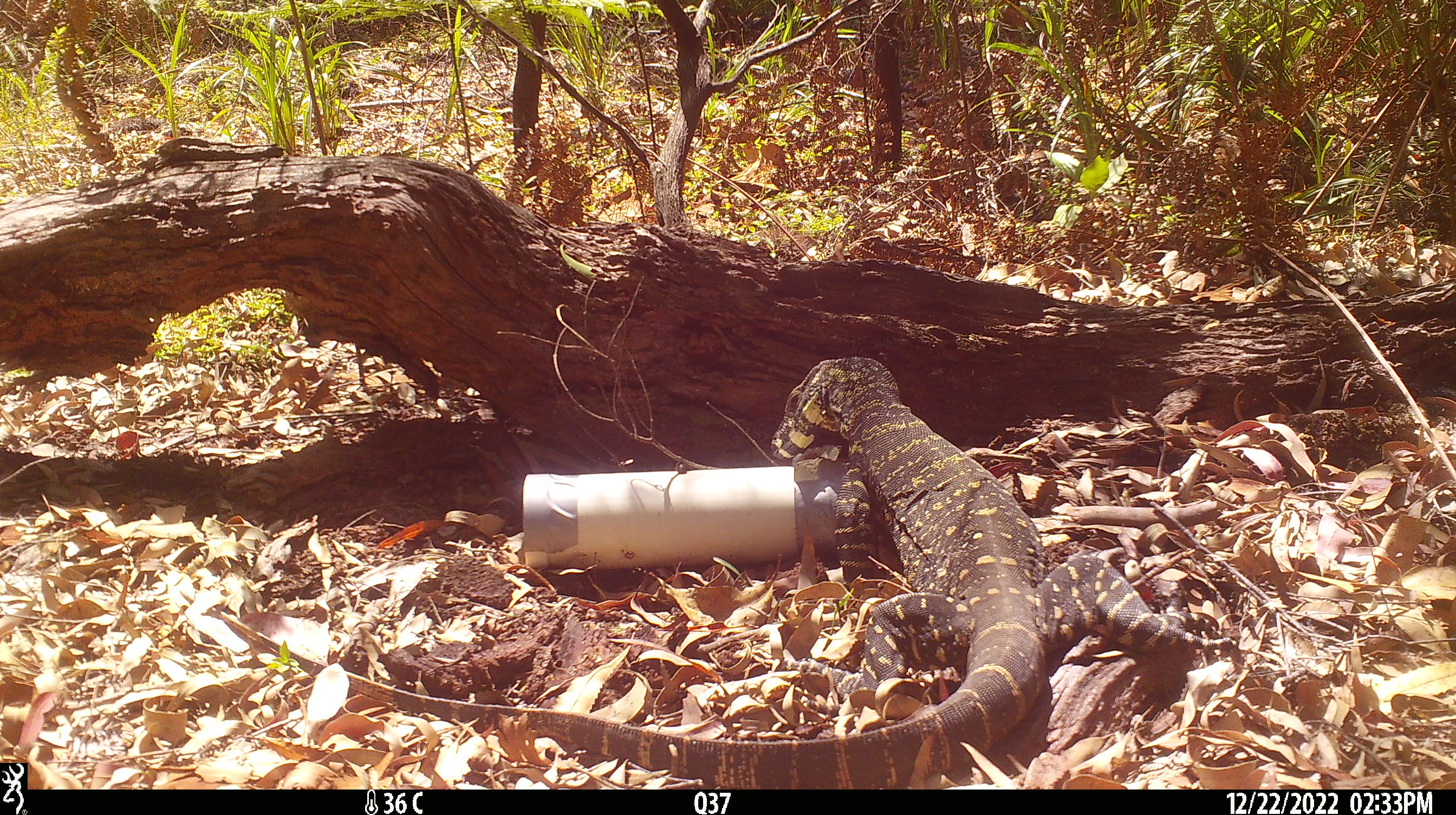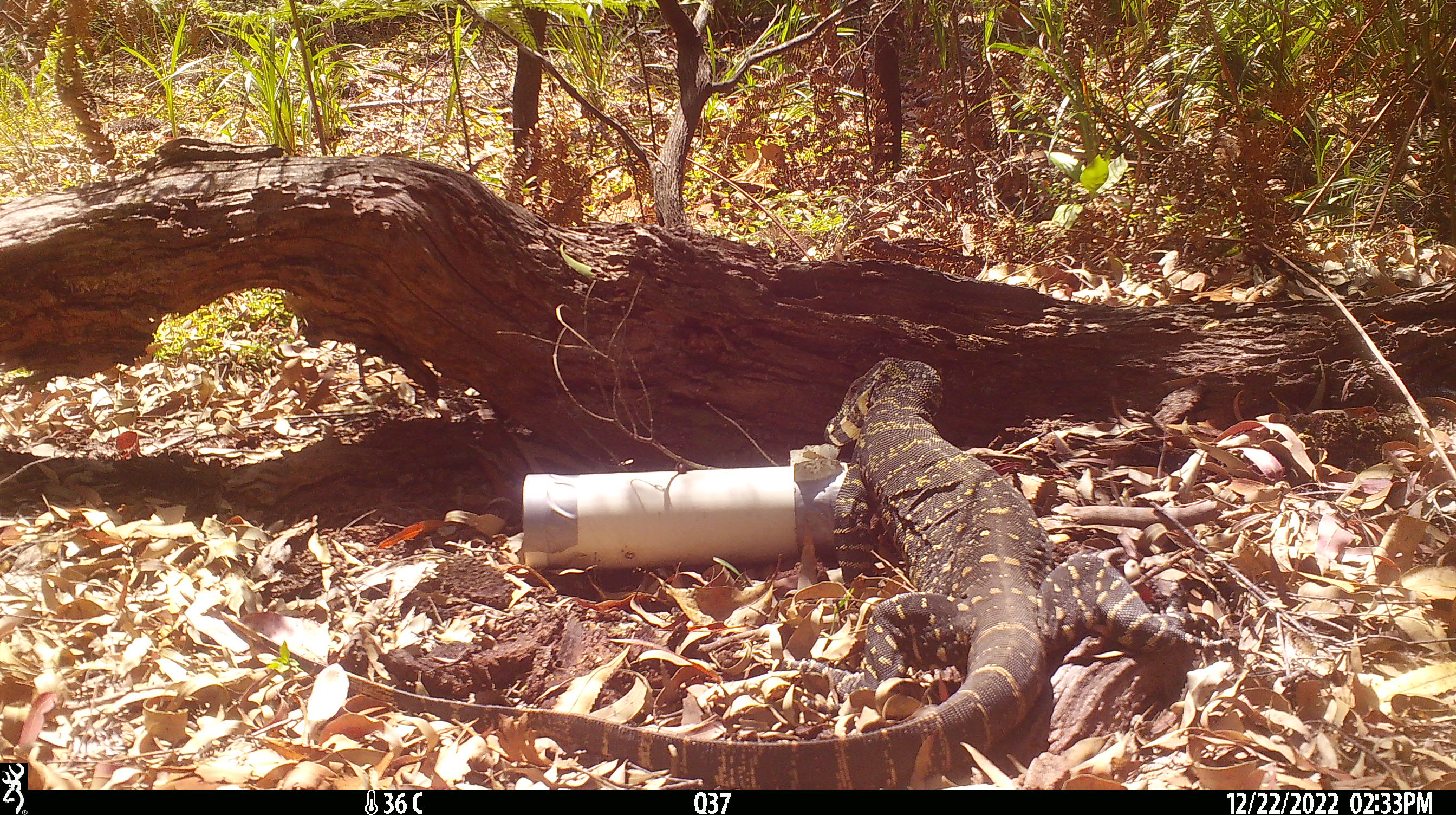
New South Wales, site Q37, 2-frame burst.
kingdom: Animalia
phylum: Chordata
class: Reptilia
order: Squamata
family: Varanidae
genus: Varanus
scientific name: Varanus varius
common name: lace monitor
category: goanna